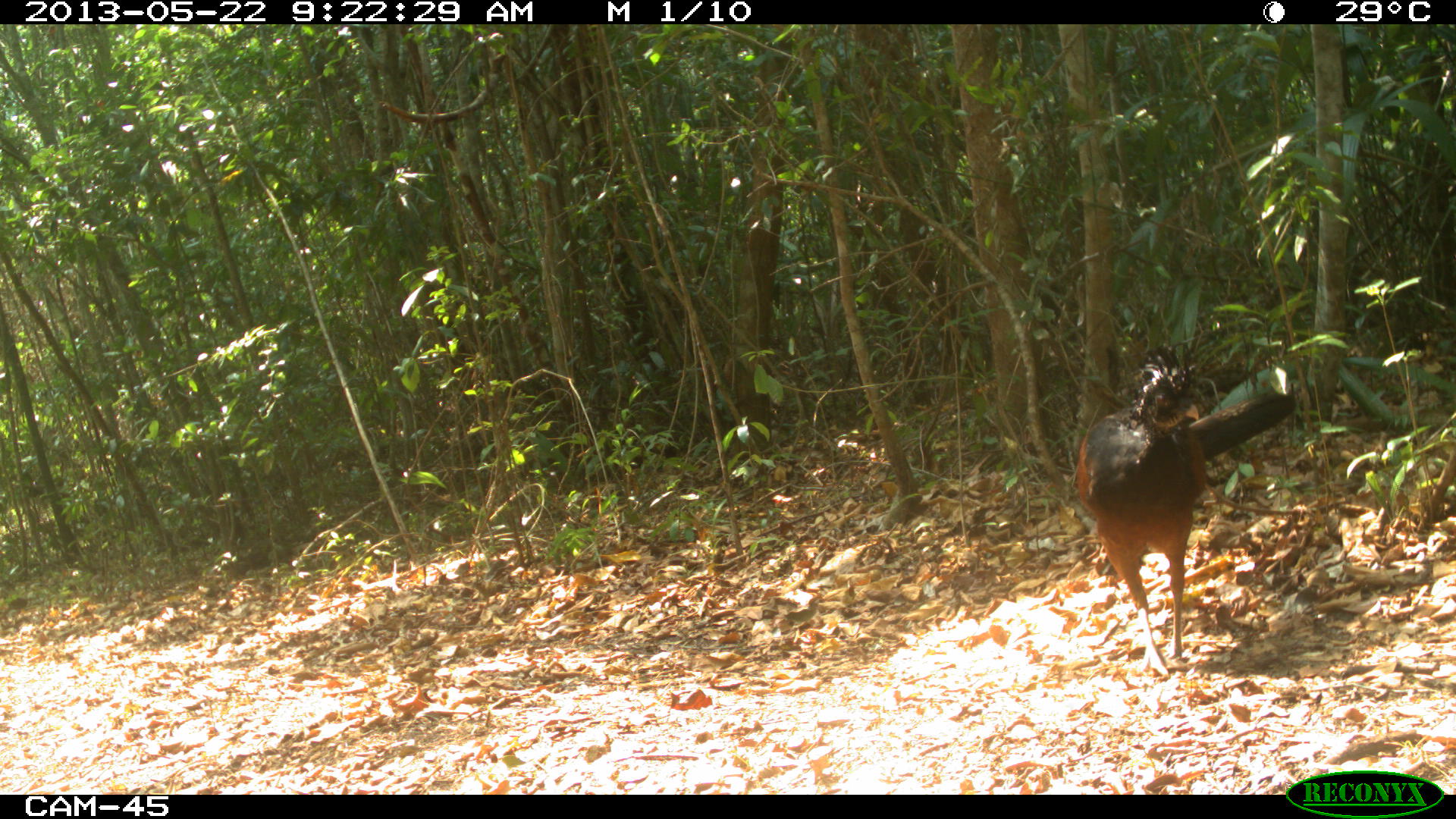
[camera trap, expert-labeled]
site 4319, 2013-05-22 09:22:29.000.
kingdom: Animalia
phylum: Chordata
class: Aves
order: Galliformes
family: Cracidae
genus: Crax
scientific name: Crax rubra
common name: great curassow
Crax rubra (great curassow), count 1, sex female.